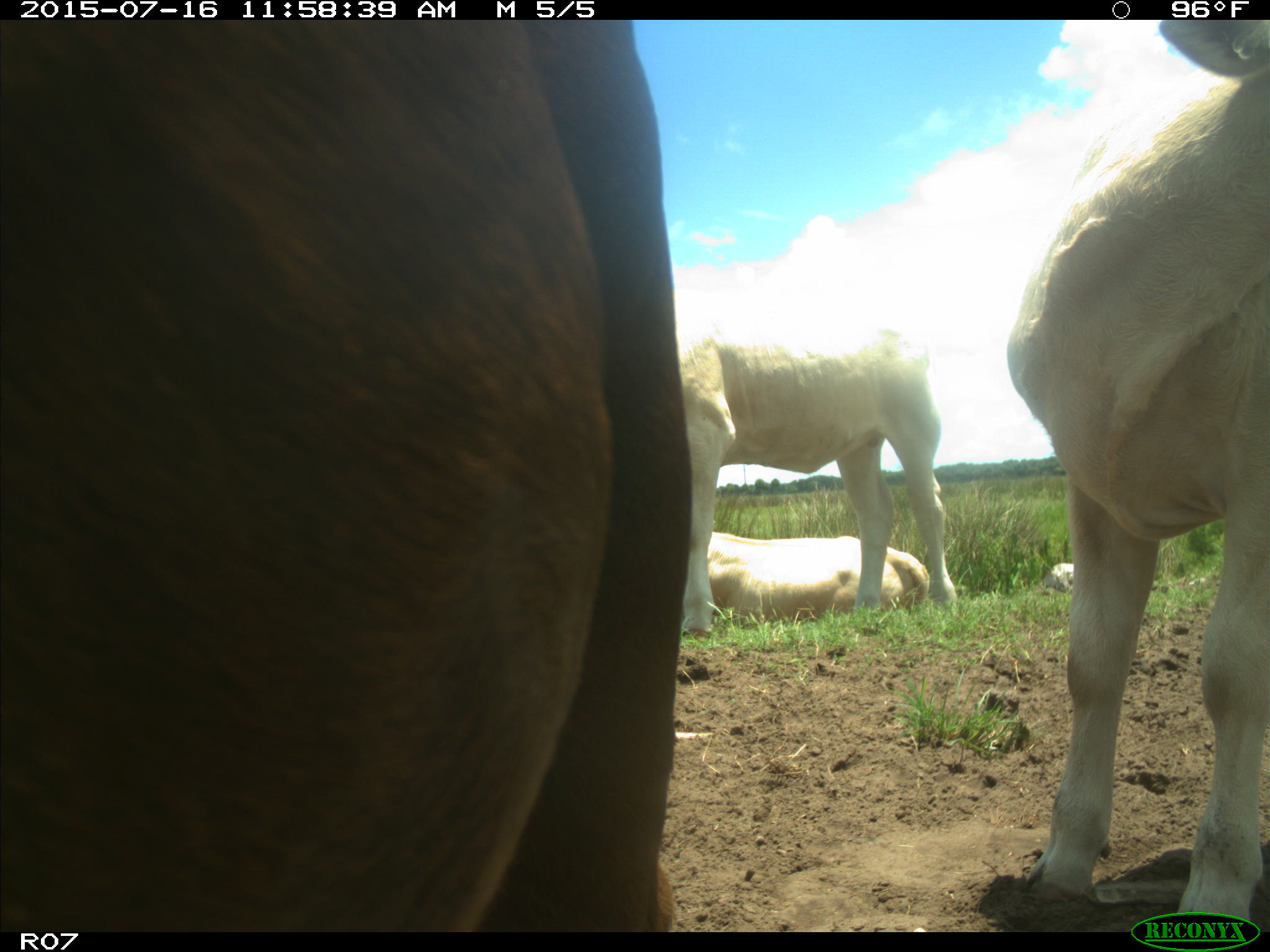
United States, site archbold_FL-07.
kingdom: Animalia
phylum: Chordata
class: Mammalia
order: Artiodactyla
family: Bovidae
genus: Bos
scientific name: Bos taurus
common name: domestic cow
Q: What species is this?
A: Bos taurus (domestic cow).